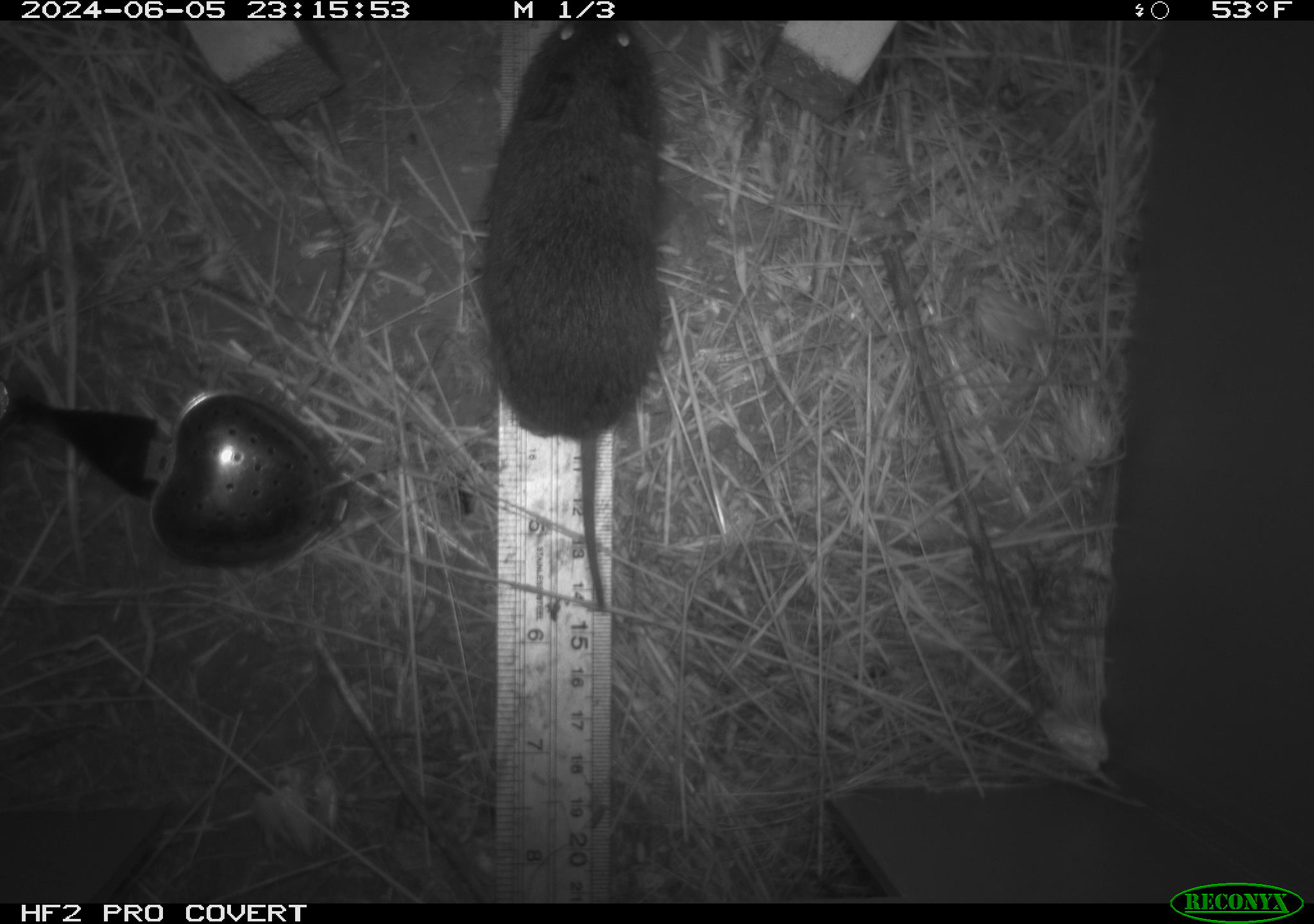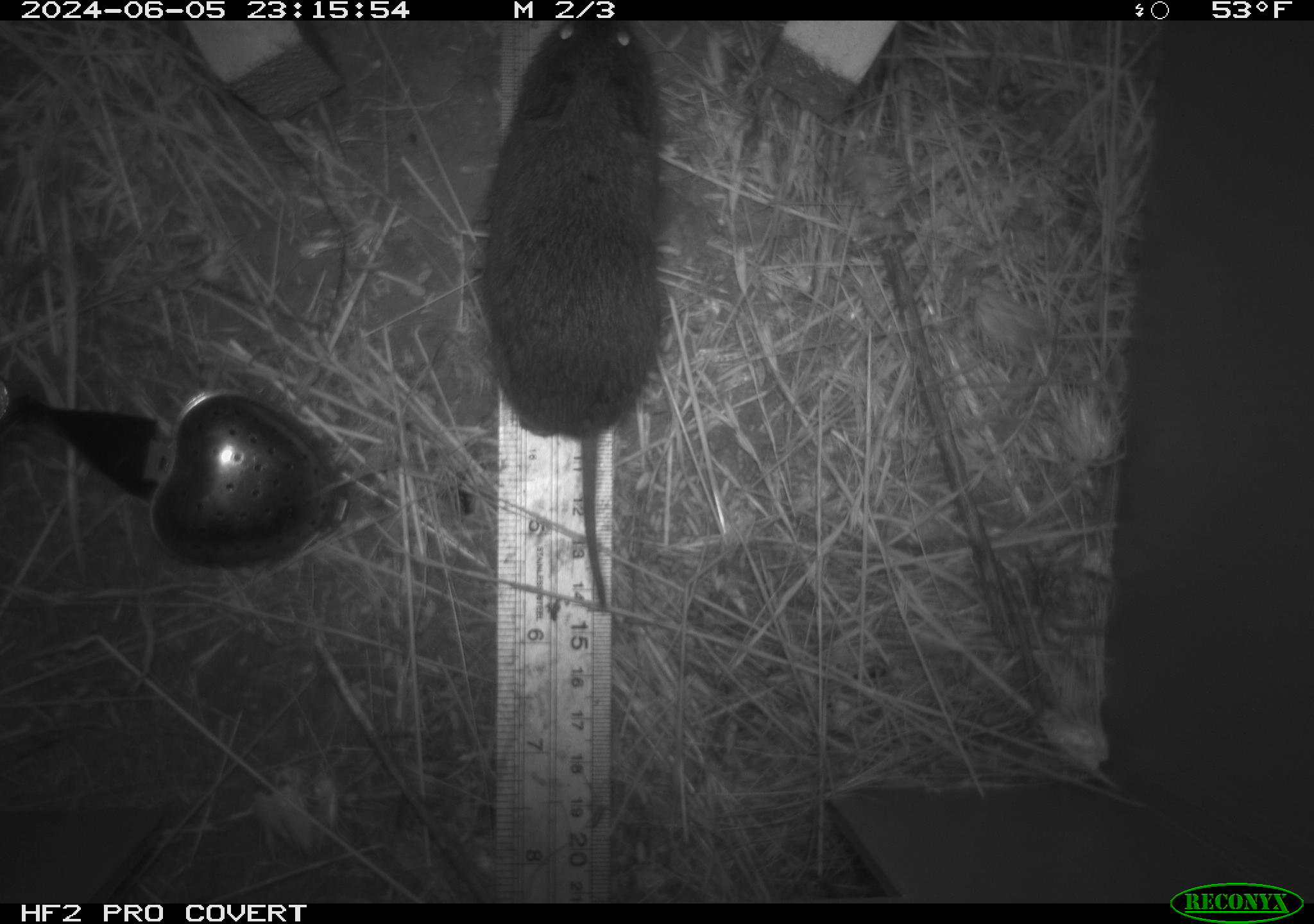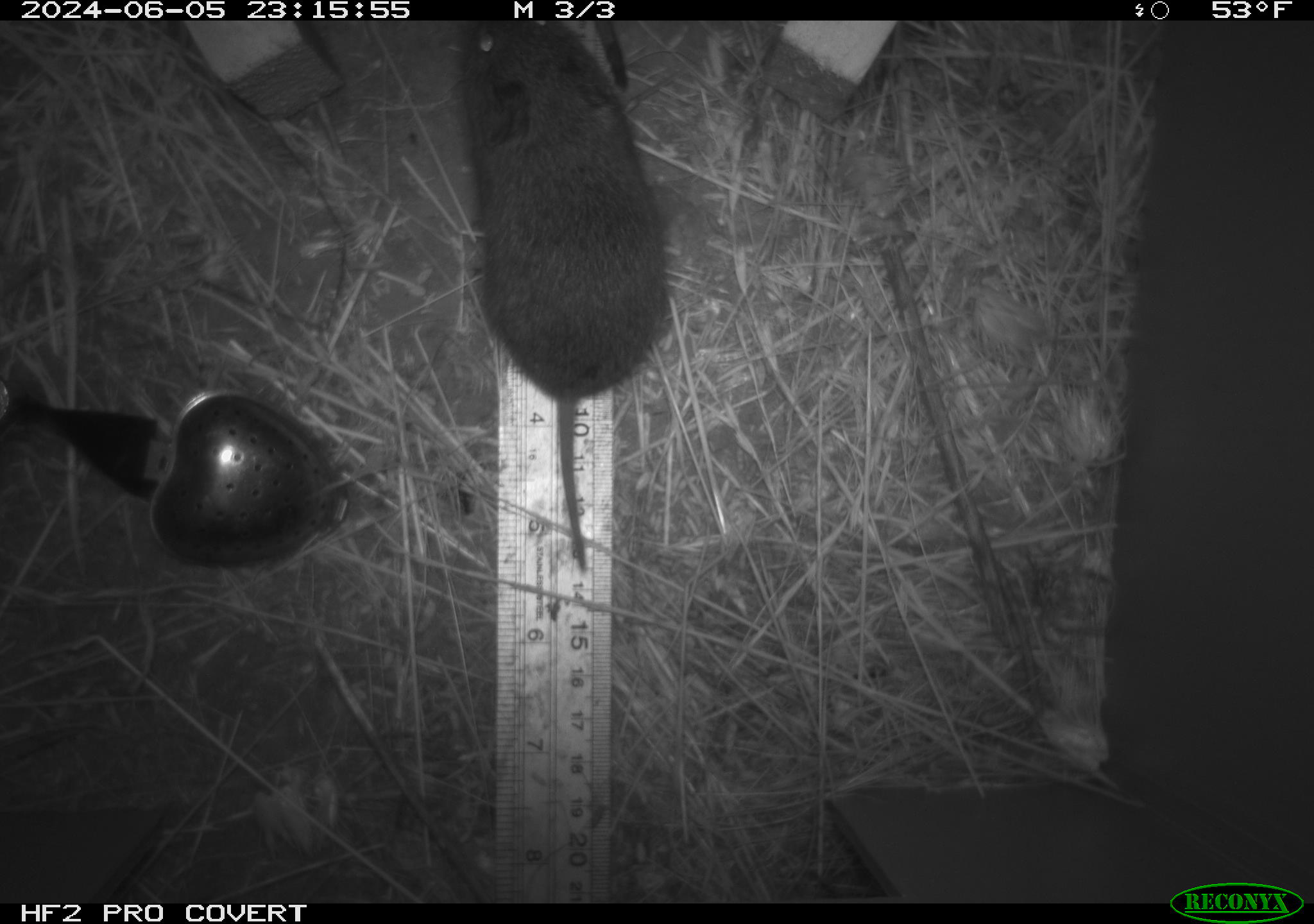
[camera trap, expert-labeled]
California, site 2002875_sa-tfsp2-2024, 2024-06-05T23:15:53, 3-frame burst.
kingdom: Animalia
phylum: Chordata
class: Mammalia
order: Rodentia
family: Cricetidae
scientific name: Arvicolinae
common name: voles, lemmings, and muskrats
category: arvicolinae subfamily